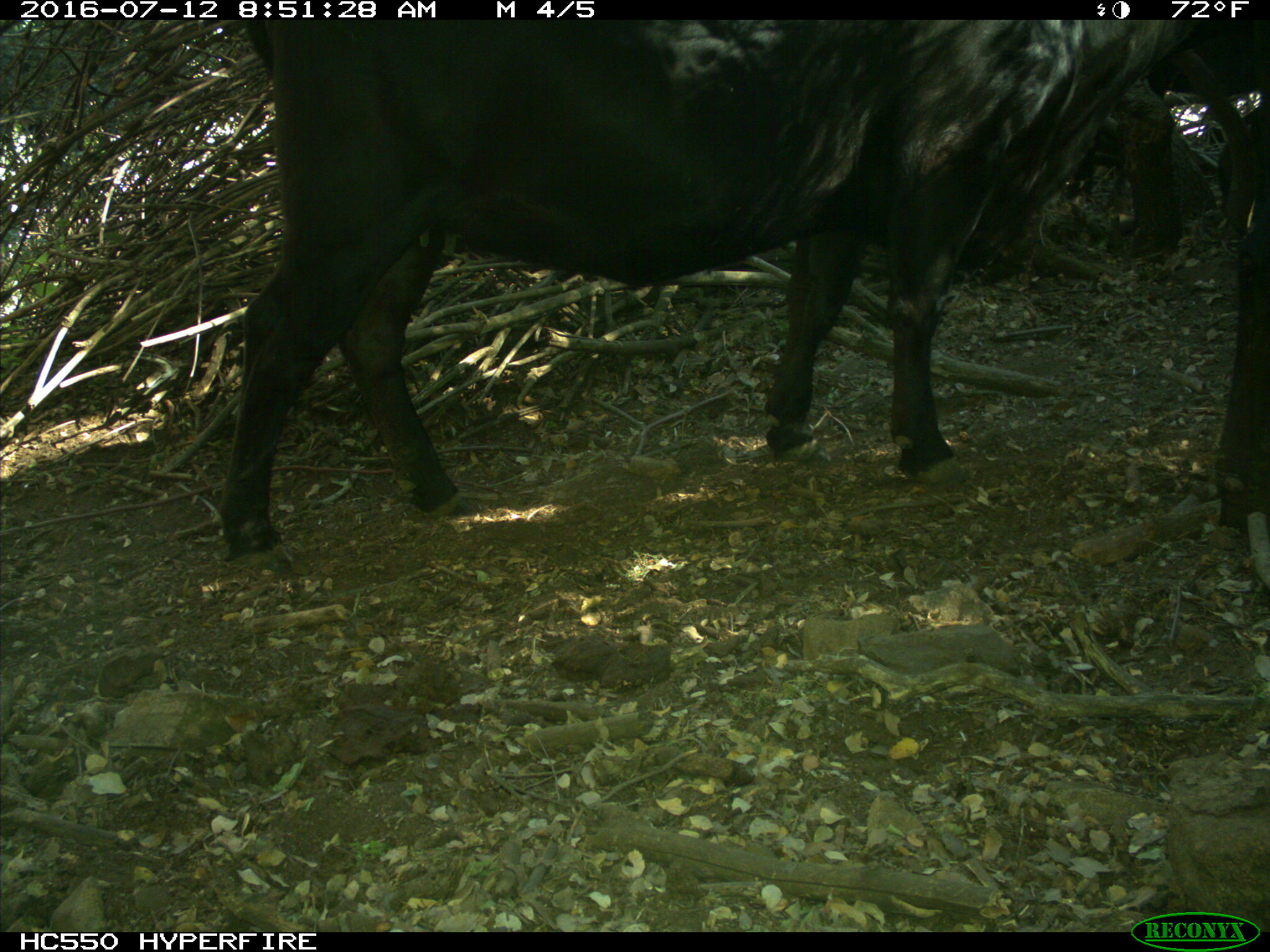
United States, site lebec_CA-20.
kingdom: Animalia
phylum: Chordata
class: Mammalia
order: Artiodactyla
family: Bovidae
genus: Bos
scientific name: Bos taurus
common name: domestic cow